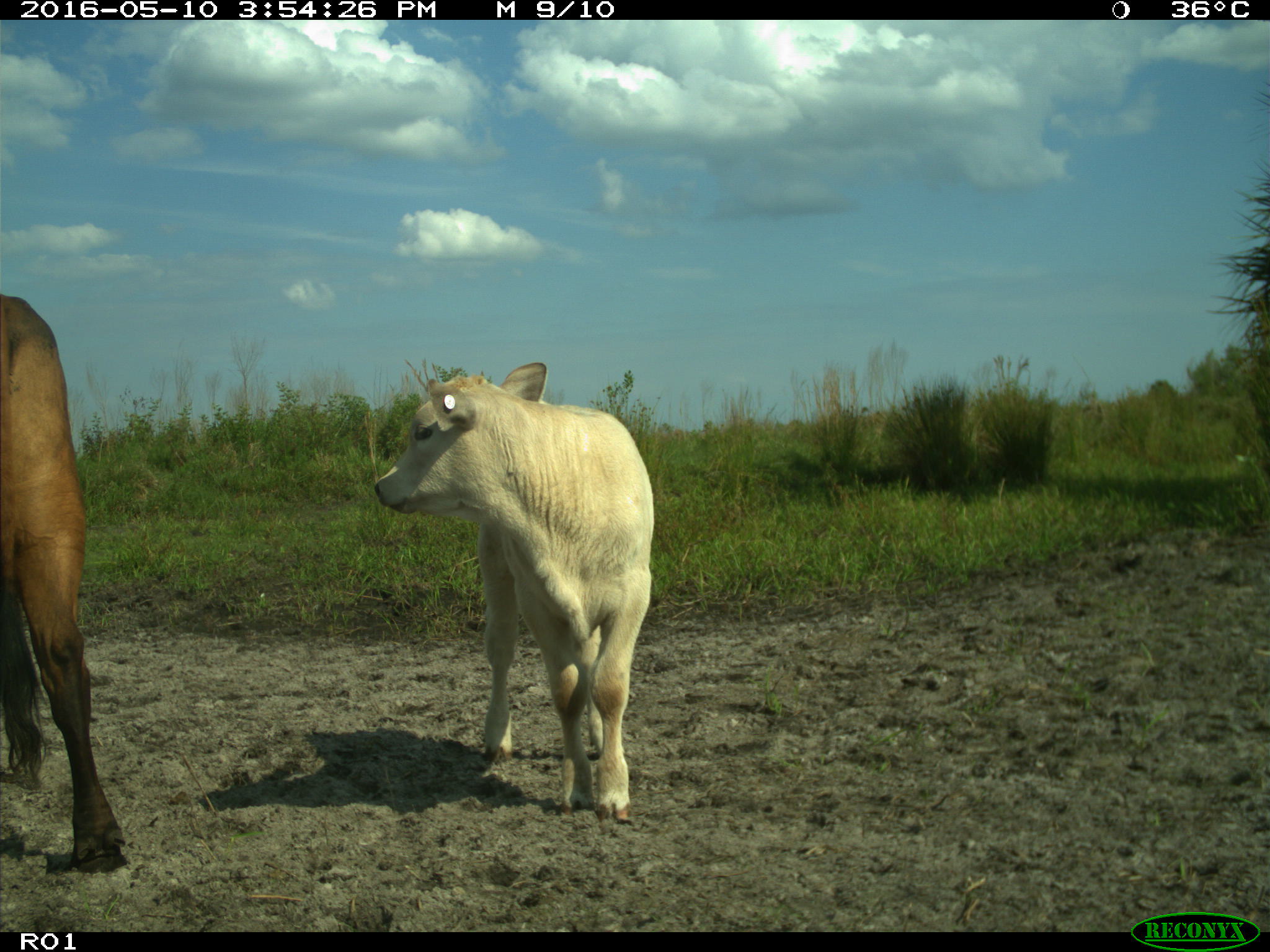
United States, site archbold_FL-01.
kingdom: Animalia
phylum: Chordata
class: Mammalia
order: Artiodactyla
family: Bovidae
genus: Bos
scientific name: Bos taurus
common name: domestic cow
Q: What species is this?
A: Bos taurus (domestic cow).